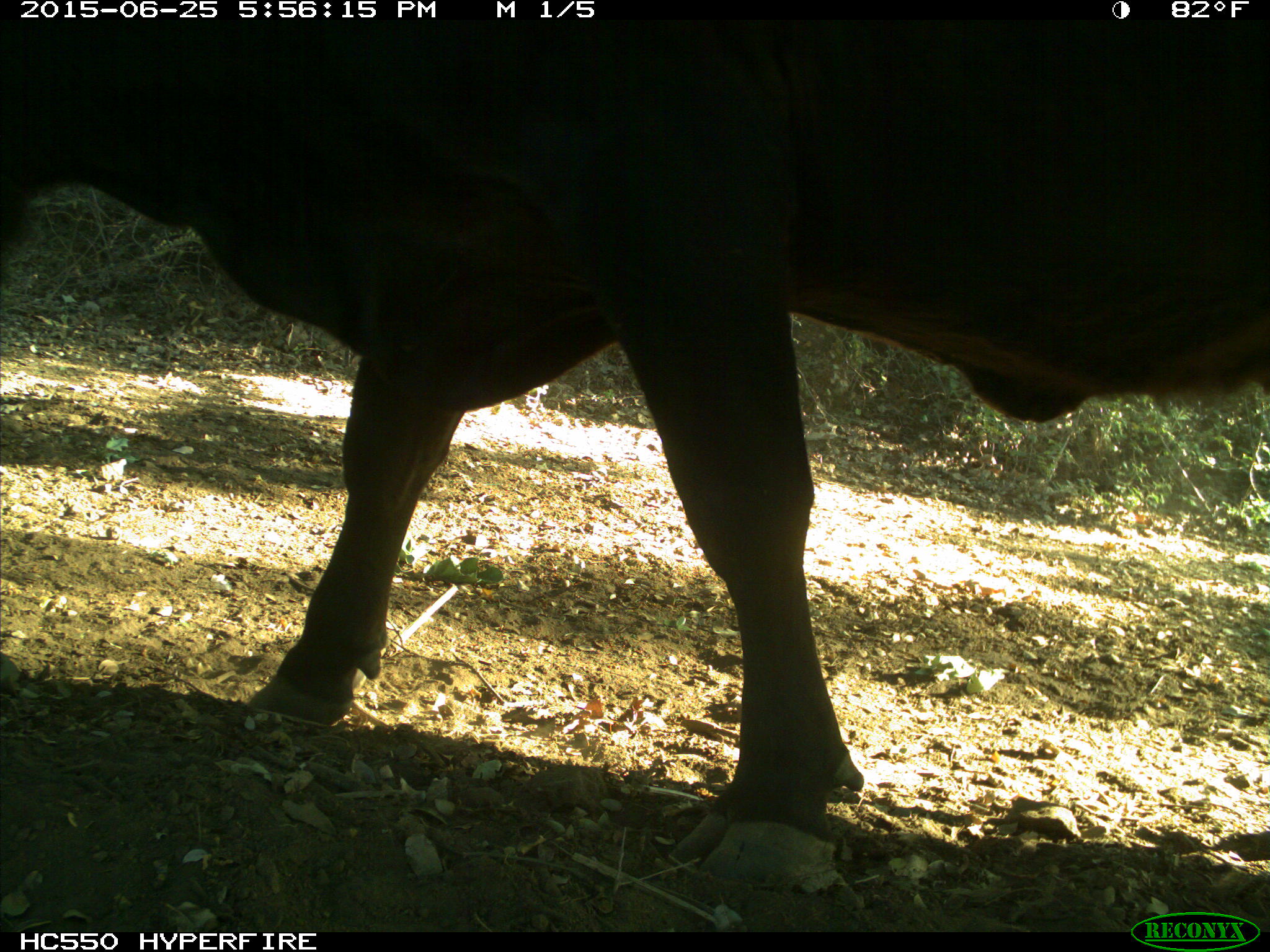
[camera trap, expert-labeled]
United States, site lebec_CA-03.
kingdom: Animalia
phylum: Chordata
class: Mammalia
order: Artiodactyla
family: Bovidae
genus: Bos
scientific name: Bos taurus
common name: domestic cow